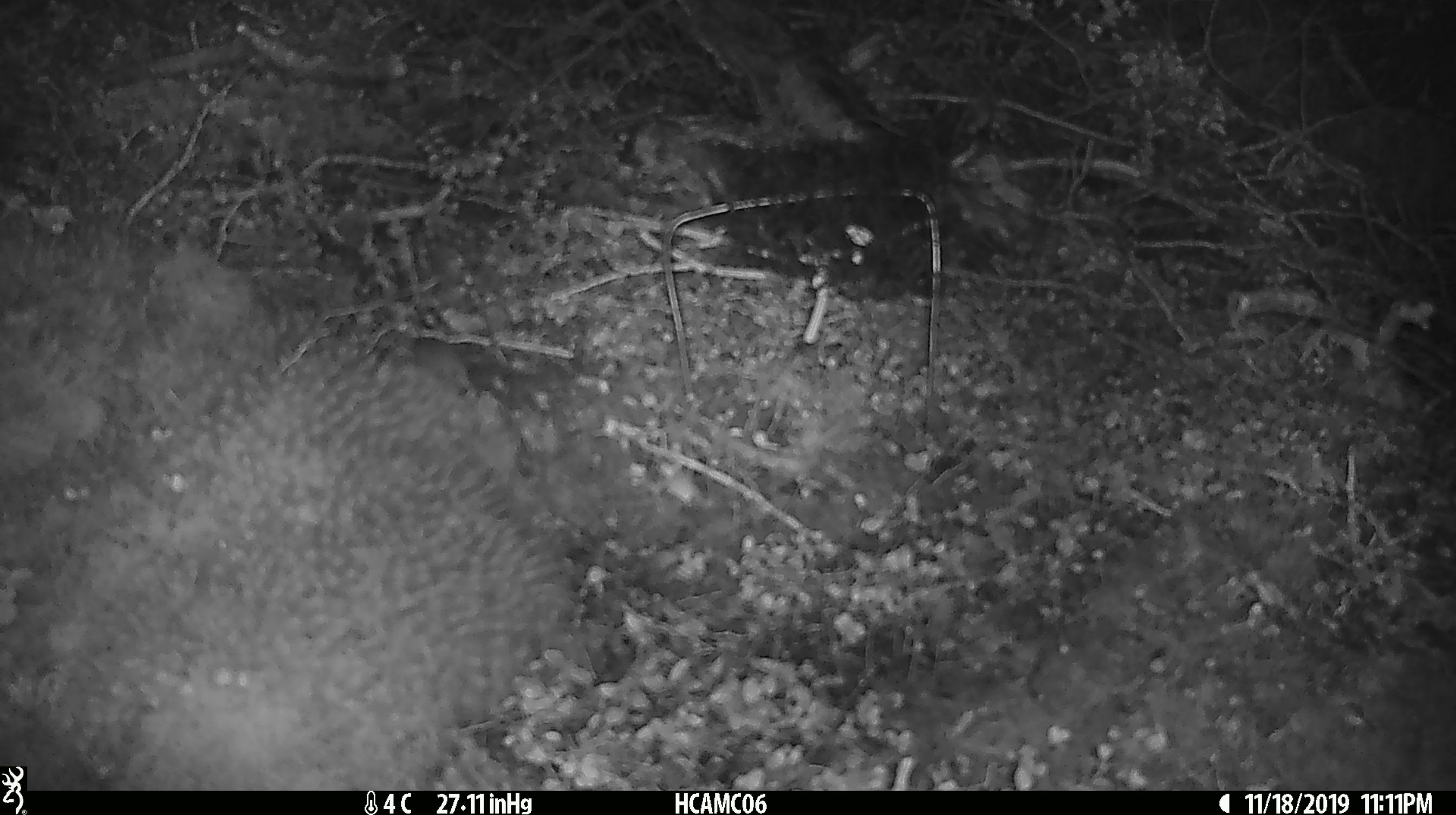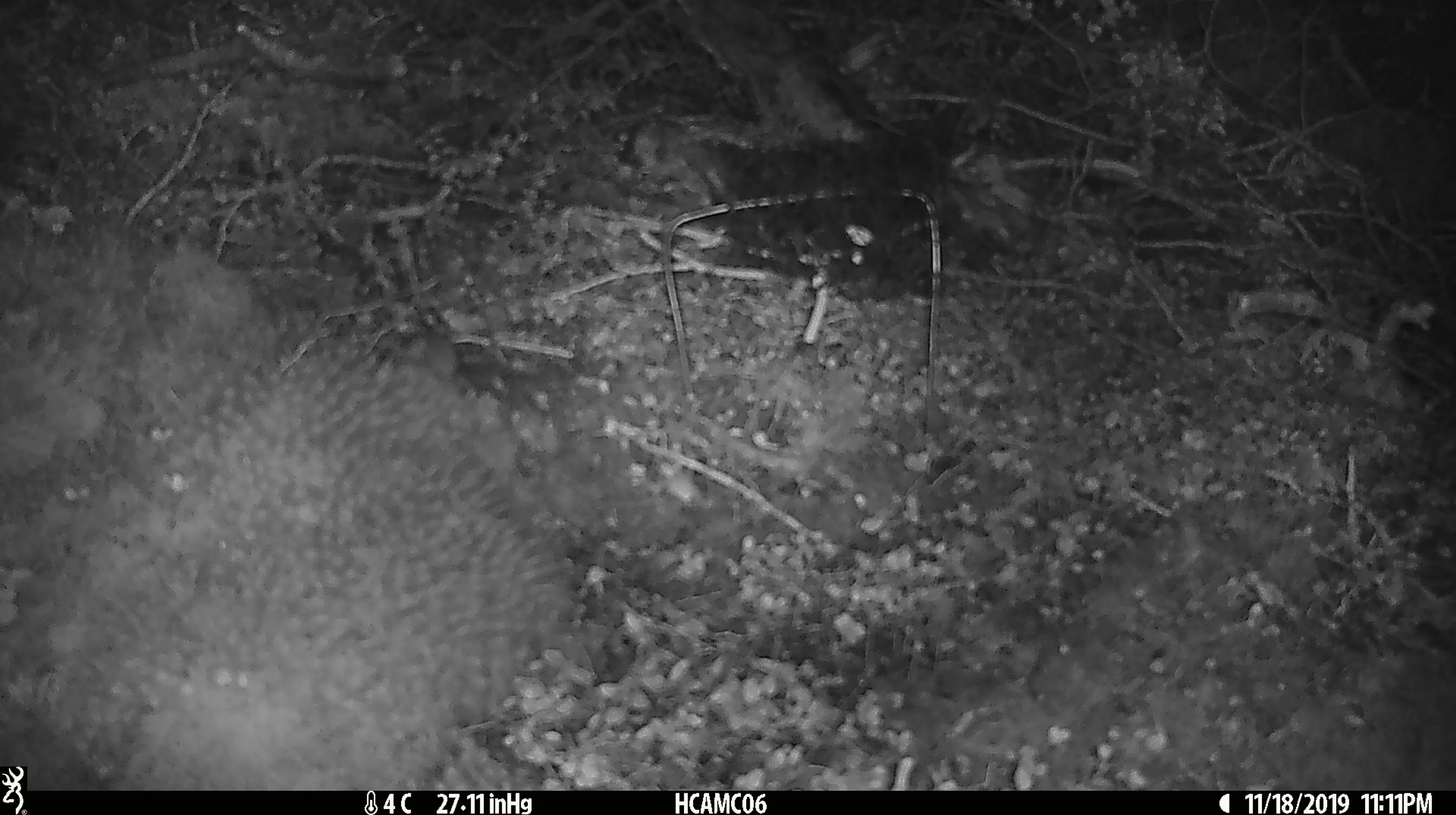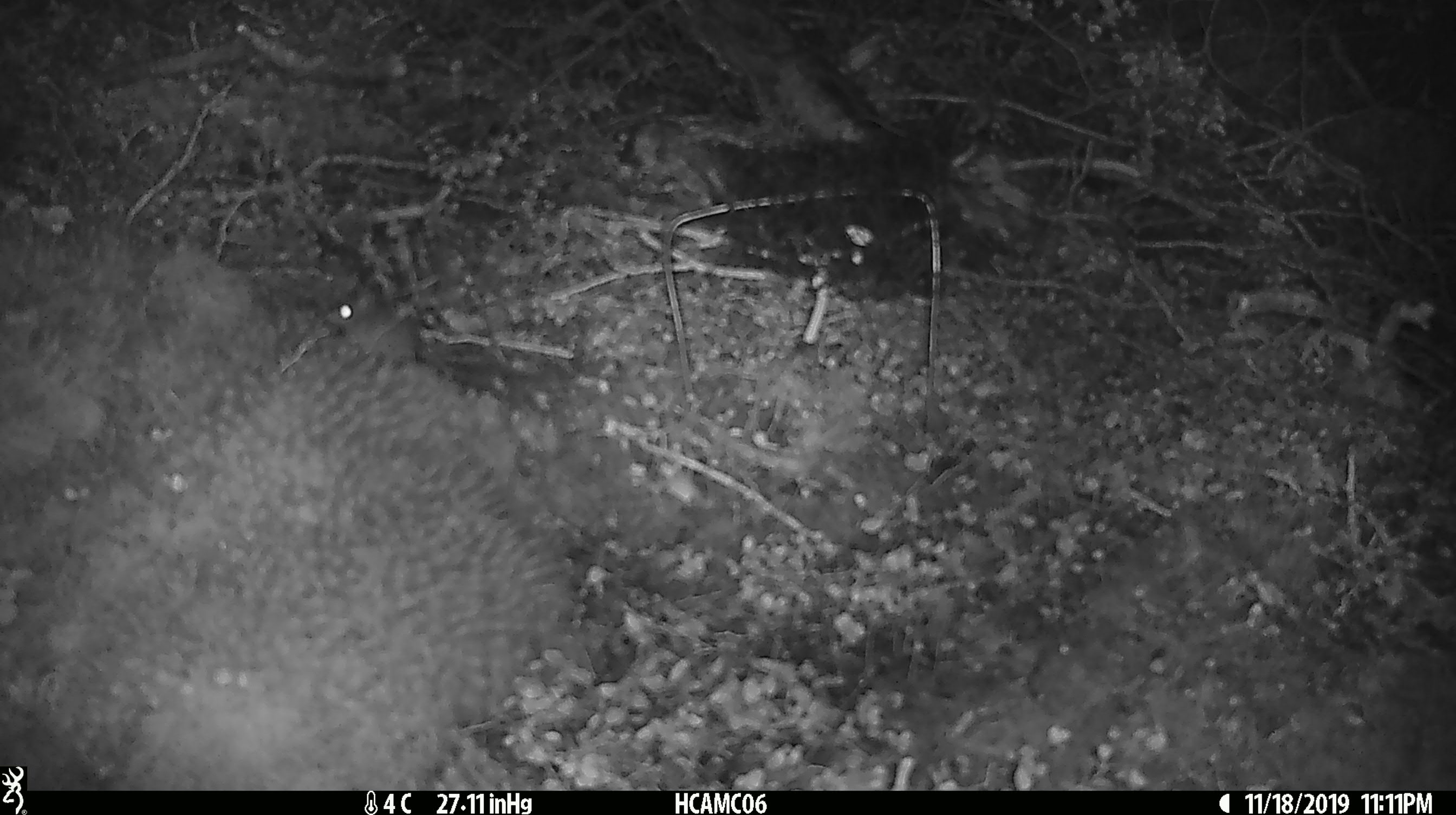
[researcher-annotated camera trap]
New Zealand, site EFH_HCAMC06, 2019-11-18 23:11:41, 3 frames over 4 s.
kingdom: Animalia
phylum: Chordata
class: Mammalia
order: Rodentia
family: Muridae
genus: Mus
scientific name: Mus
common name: mouse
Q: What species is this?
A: Mouse (Mus).